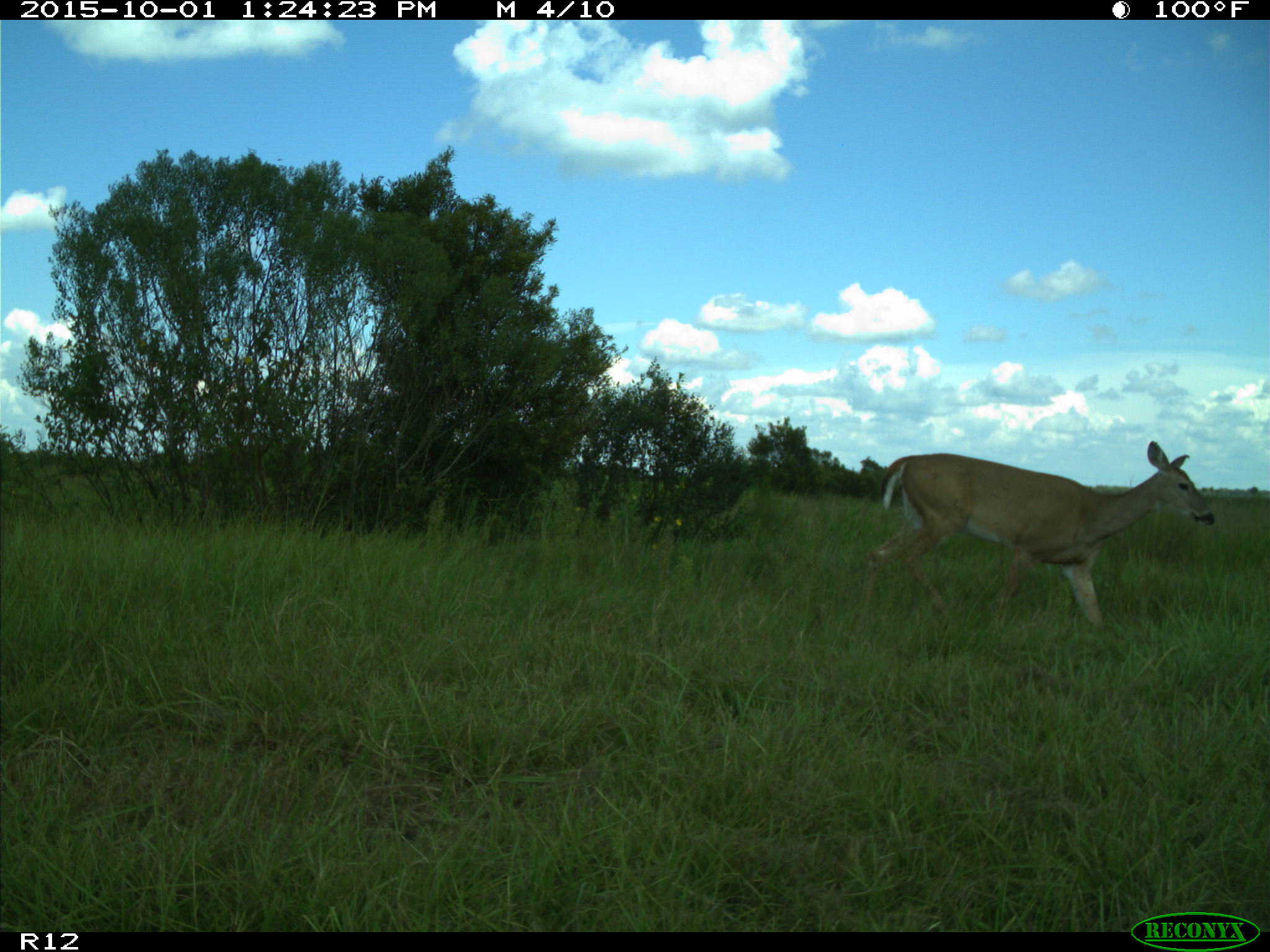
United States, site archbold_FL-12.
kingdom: Animalia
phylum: Chordata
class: Mammalia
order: Artiodactyla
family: Cervidae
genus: Odocoileus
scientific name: Odocoileus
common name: deer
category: unidentified deer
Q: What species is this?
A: Unidentified deer (deer) (Odocoileus).